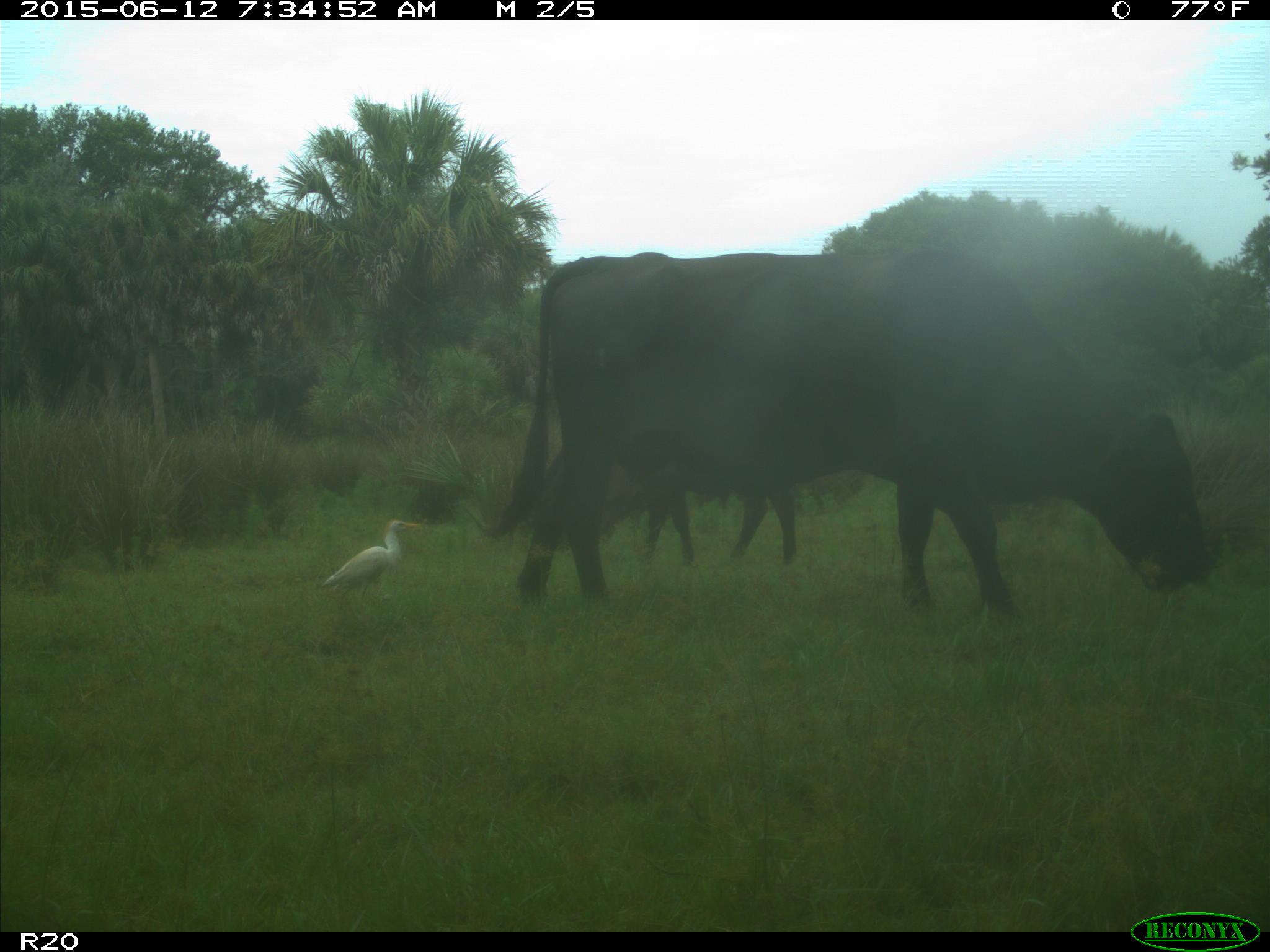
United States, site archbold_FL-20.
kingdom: Animalia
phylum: Chordata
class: Mammalia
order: Artiodactyla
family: Bovidae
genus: Bos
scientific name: Bos taurus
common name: domestic cow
Bos taurus (domestic cow).